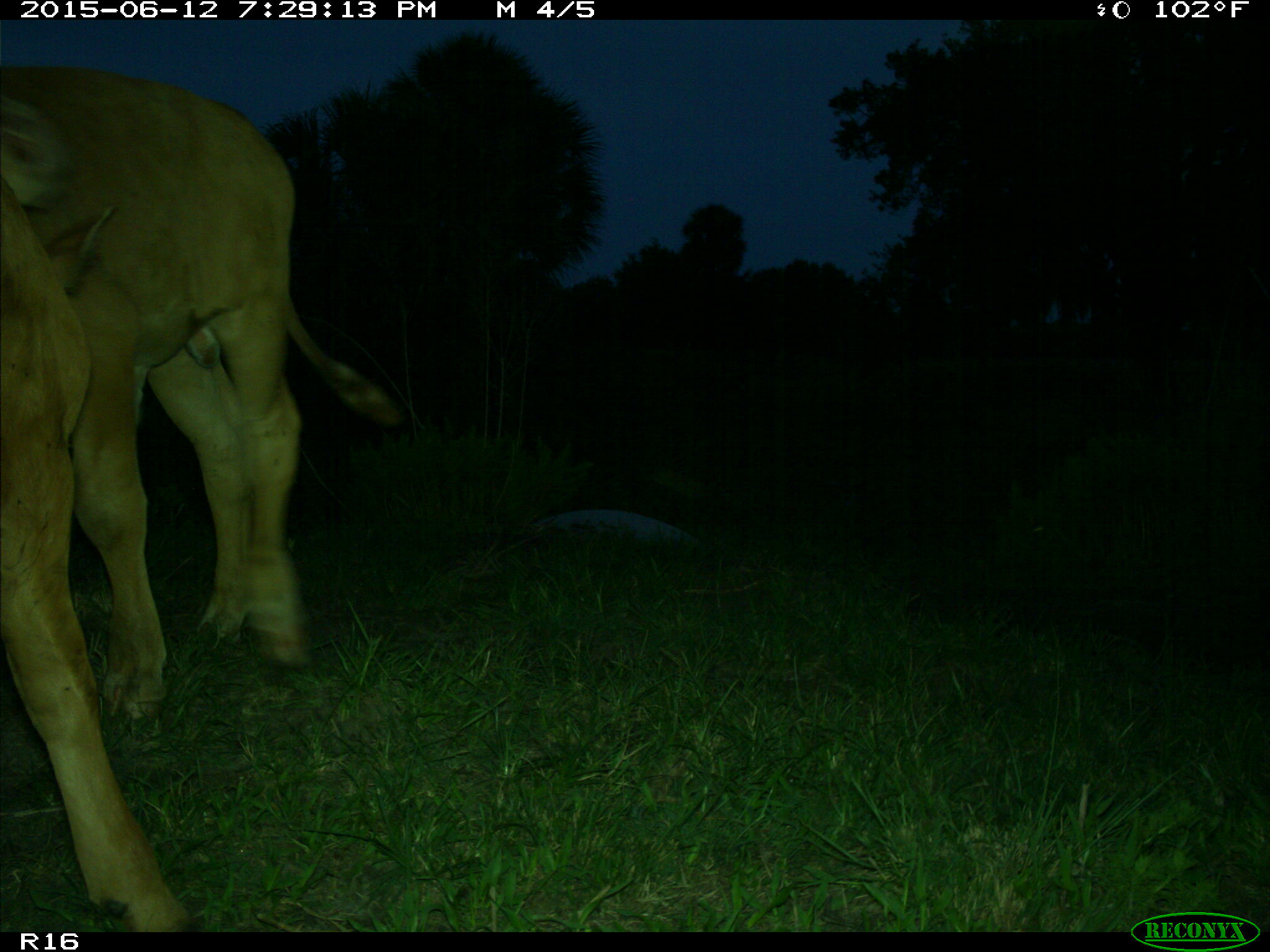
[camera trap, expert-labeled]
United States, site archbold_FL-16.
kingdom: Animalia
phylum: Chordata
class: Mammalia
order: Artiodactyla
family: Bovidae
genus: Bos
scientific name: Bos taurus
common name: domestic cow